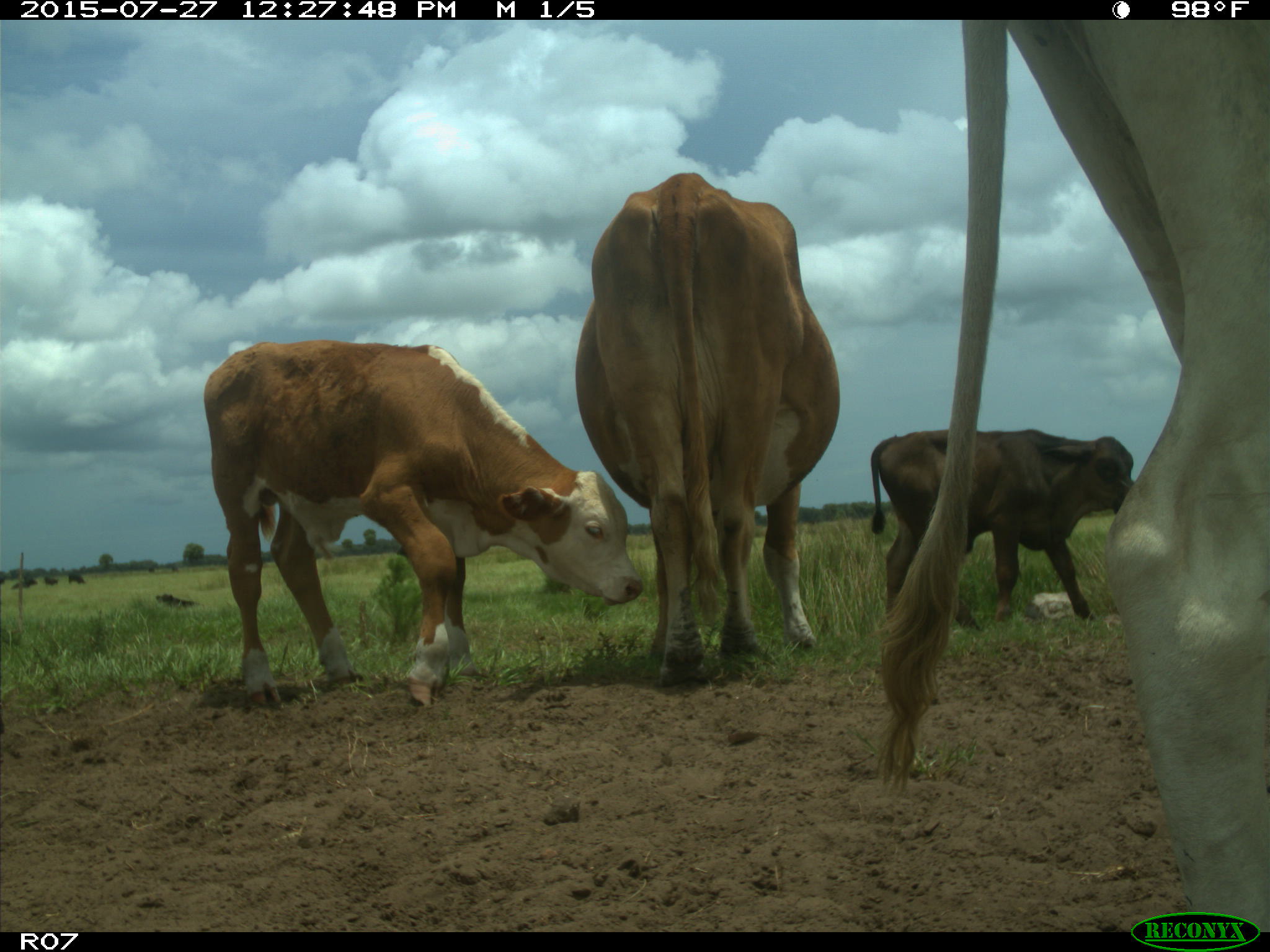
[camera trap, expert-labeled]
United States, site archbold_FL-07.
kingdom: Animalia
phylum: Chordata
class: Mammalia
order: Artiodactyla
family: Bovidae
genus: Bos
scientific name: Bos taurus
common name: domestic cow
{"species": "Bos taurus (domestic cow)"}